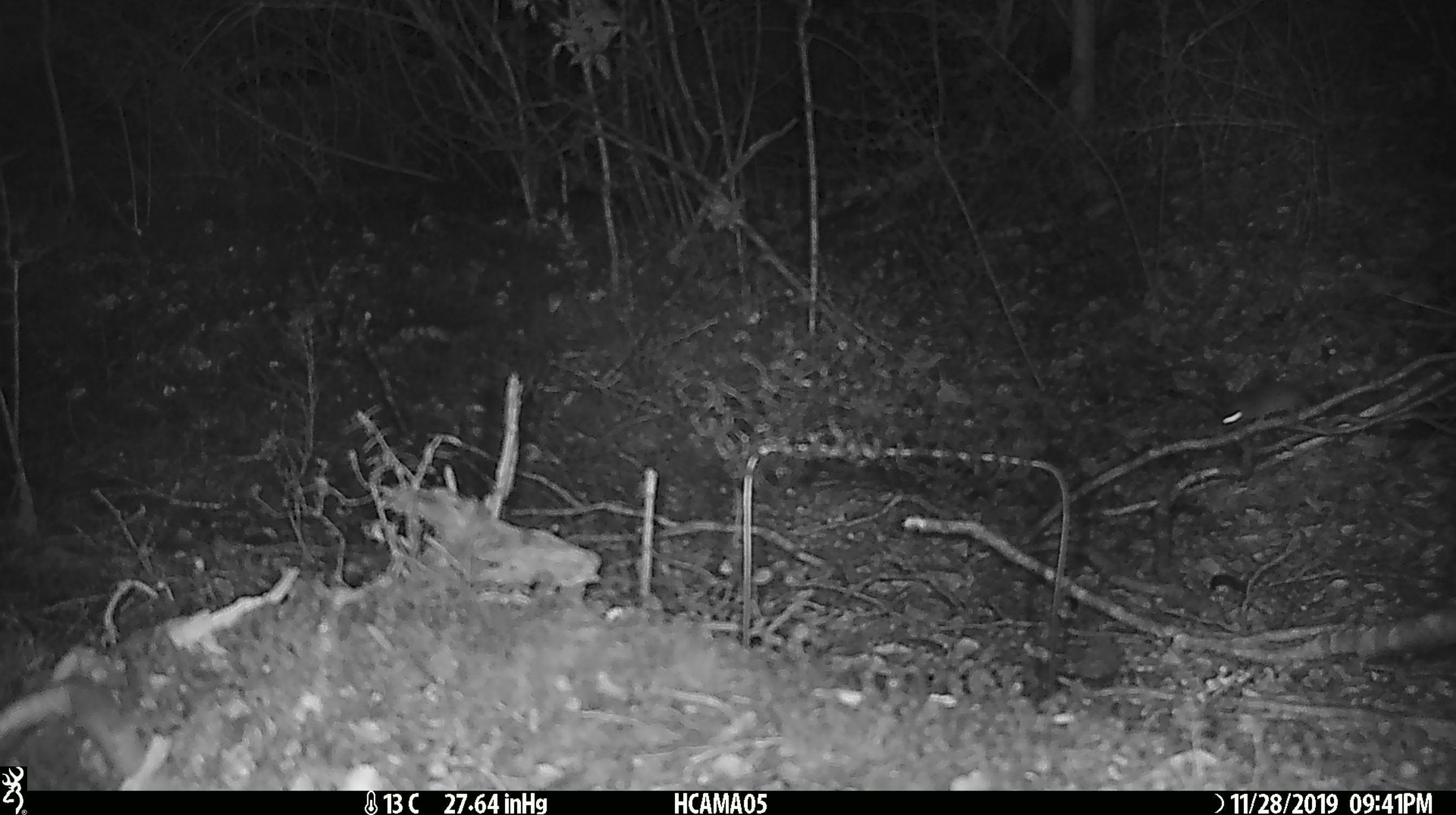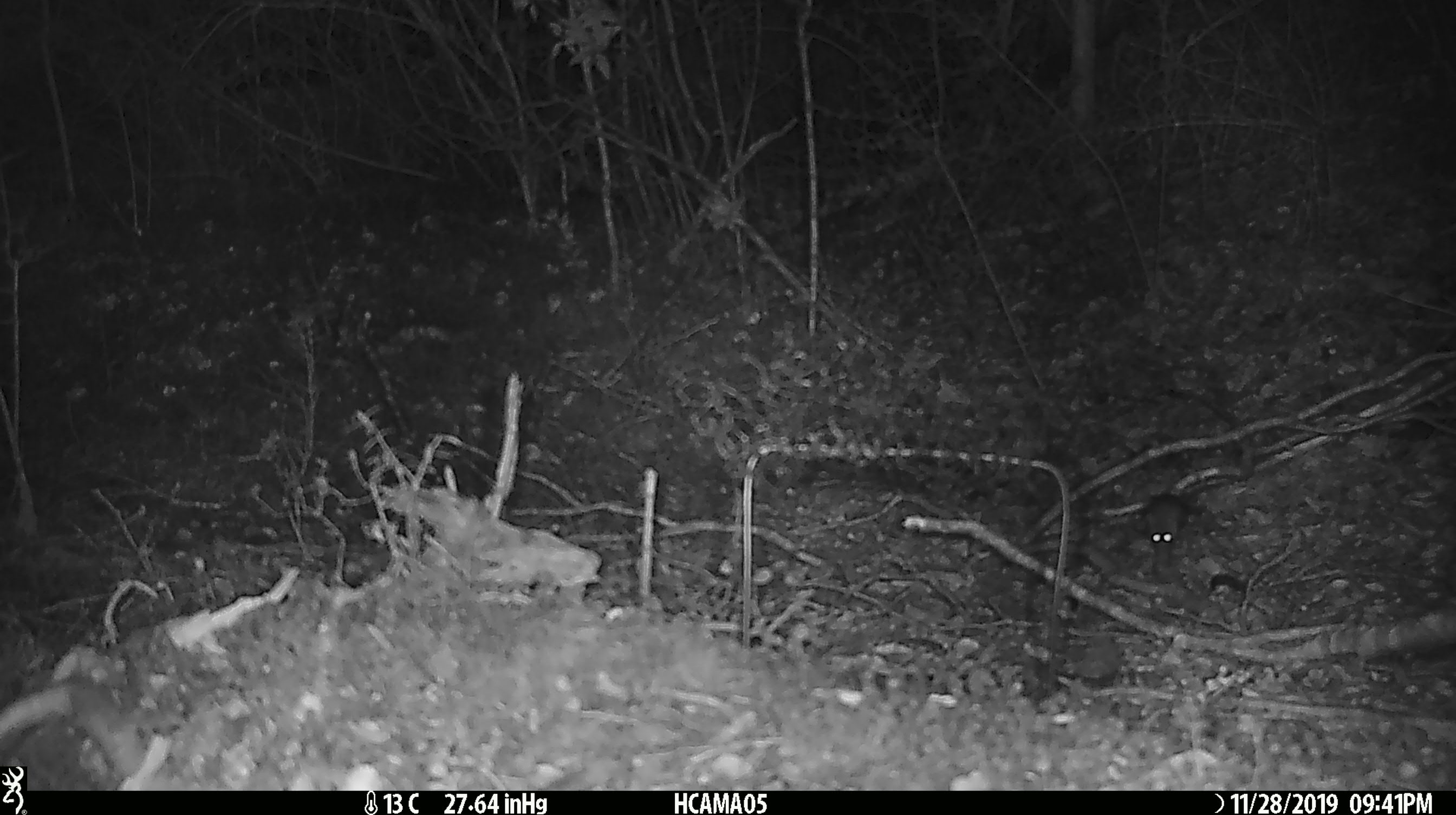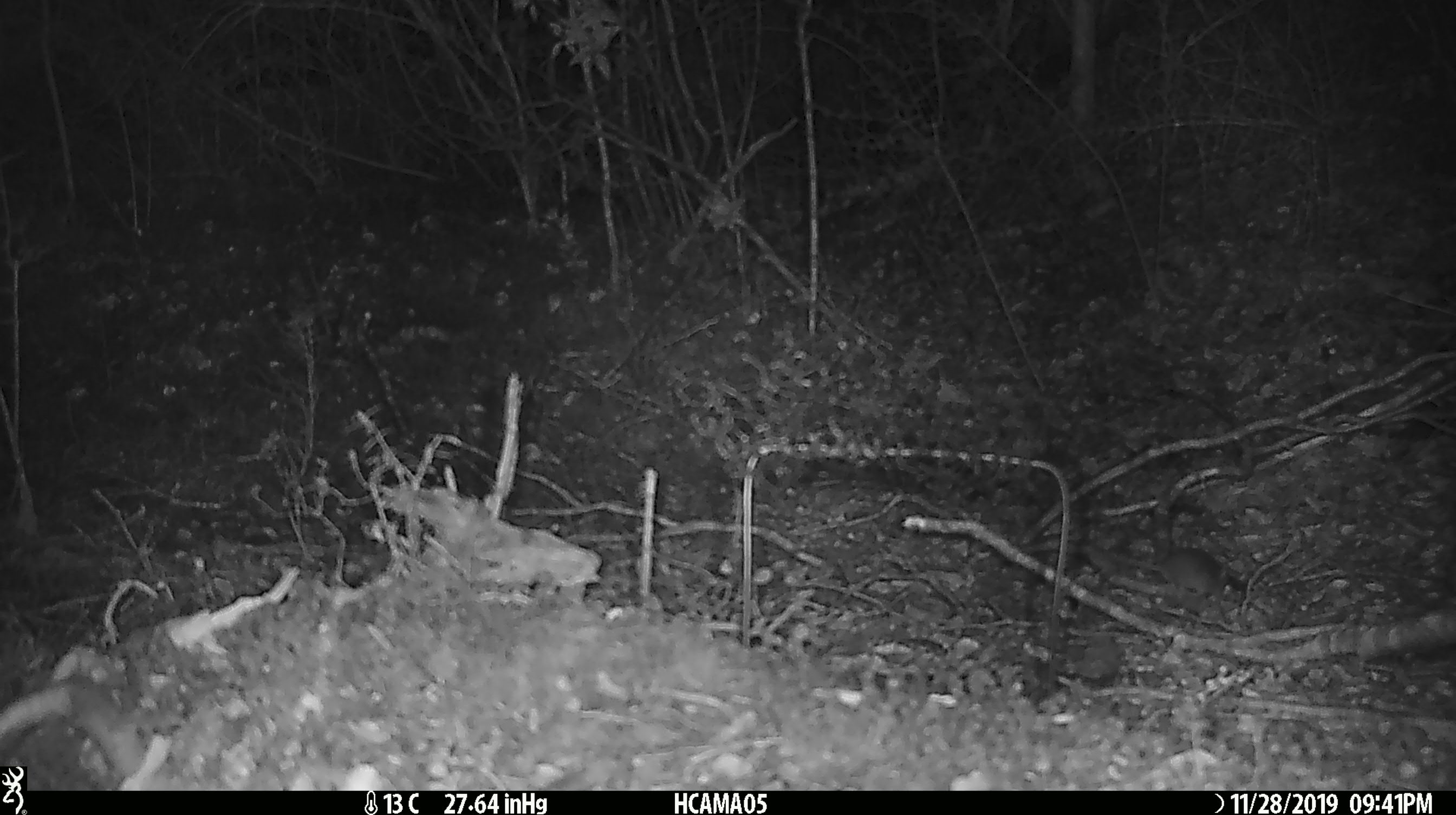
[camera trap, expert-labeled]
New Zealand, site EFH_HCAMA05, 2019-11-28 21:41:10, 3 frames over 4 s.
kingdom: Animalia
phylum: Chordata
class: Mammalia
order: Rodentia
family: Muridae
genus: Mus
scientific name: Mus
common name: mouse